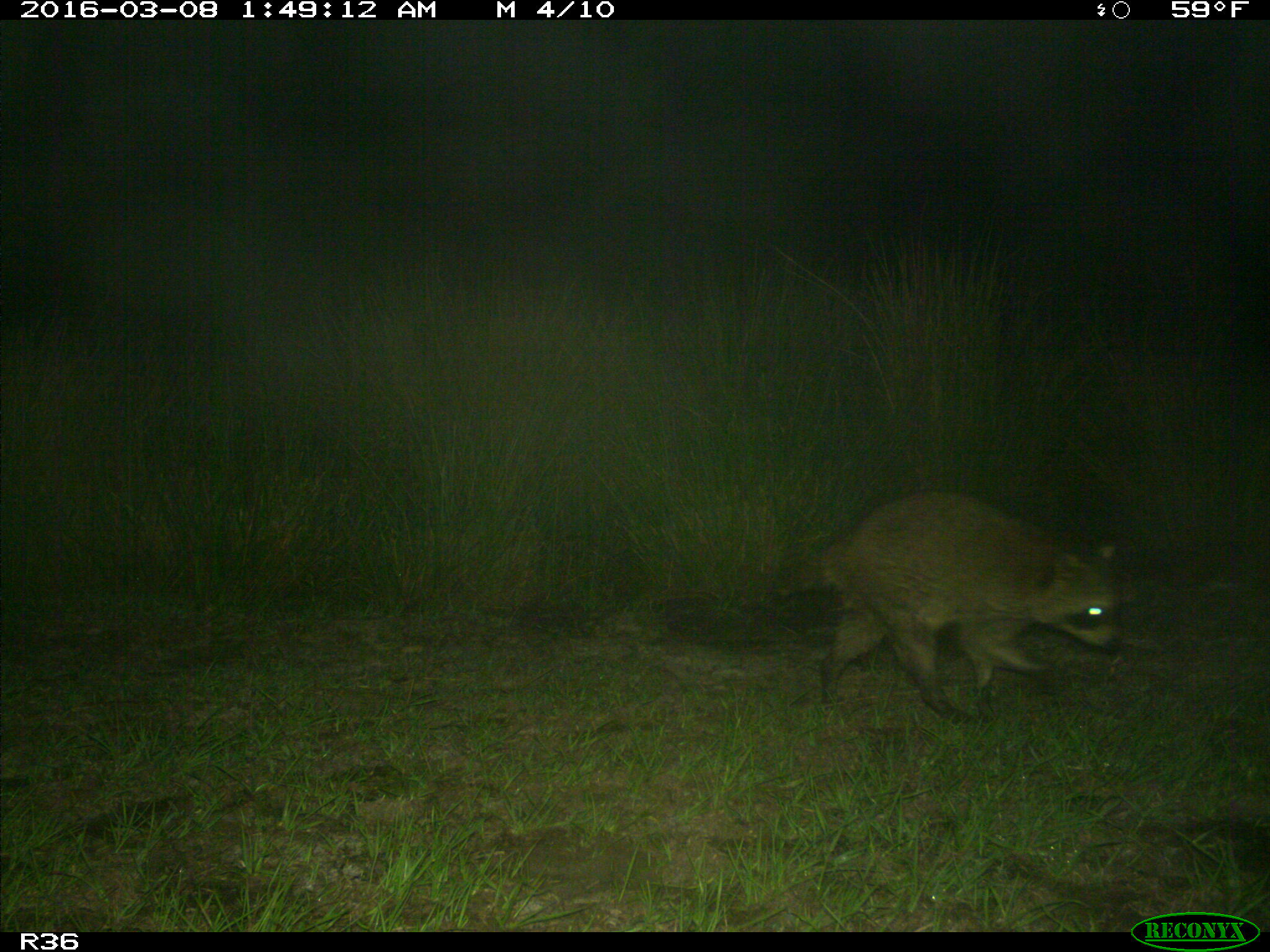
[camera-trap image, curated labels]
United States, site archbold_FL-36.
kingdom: Animalia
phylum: Chordata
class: Mammalia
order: Carnivora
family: Procyonidae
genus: Procyon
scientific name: Procyon lotor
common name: common raccoon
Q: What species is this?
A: Procyon lotor (common raccoon).